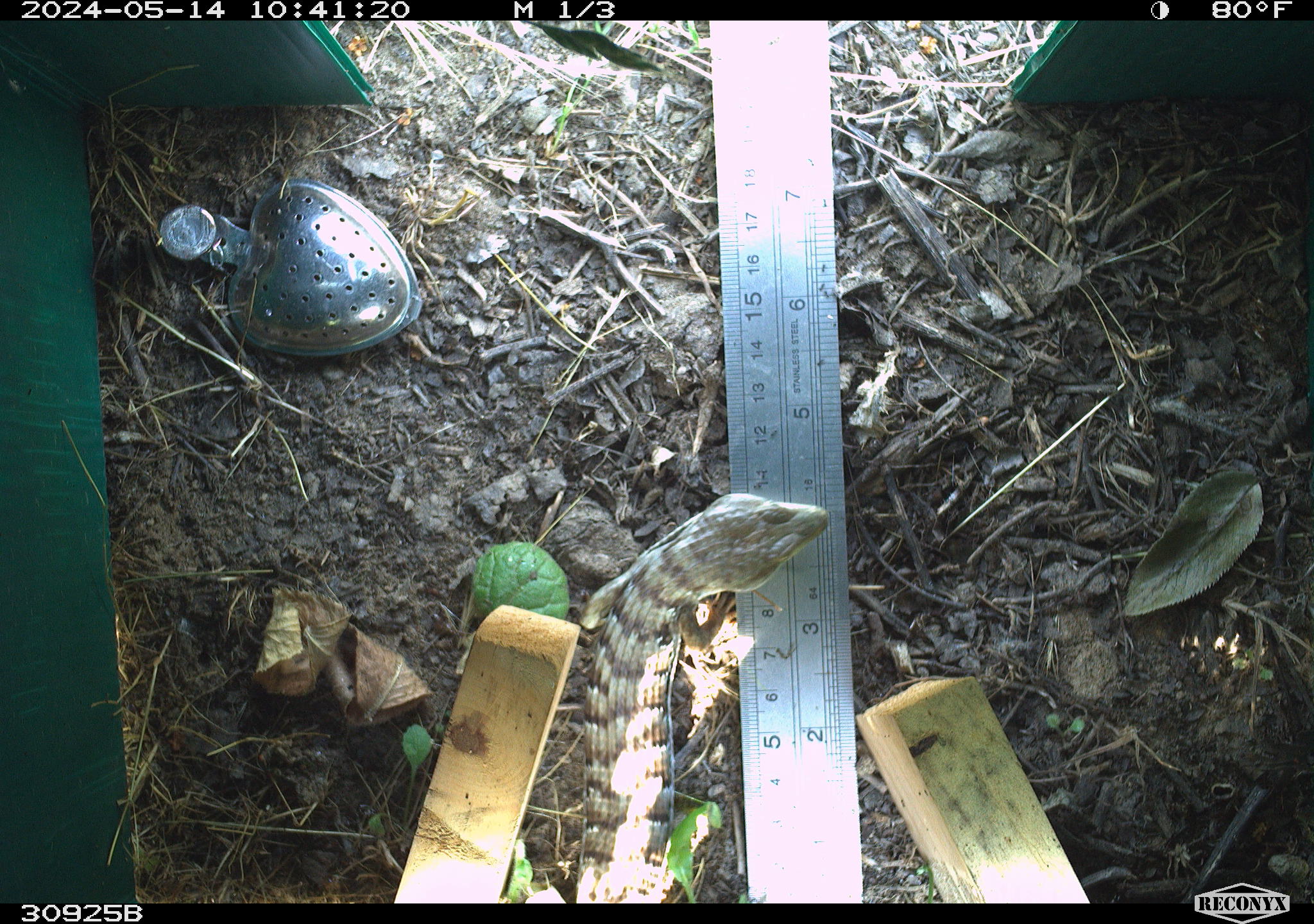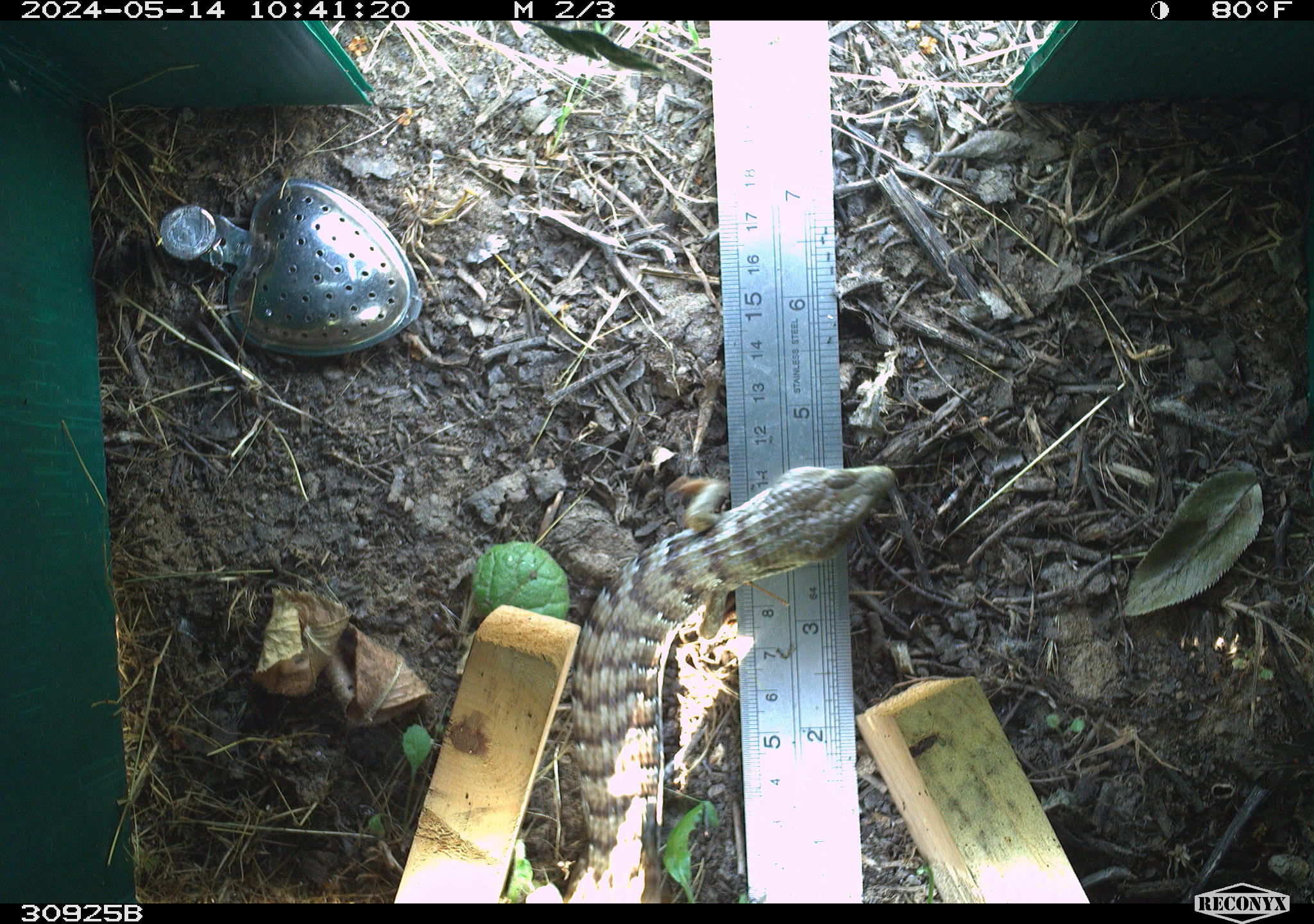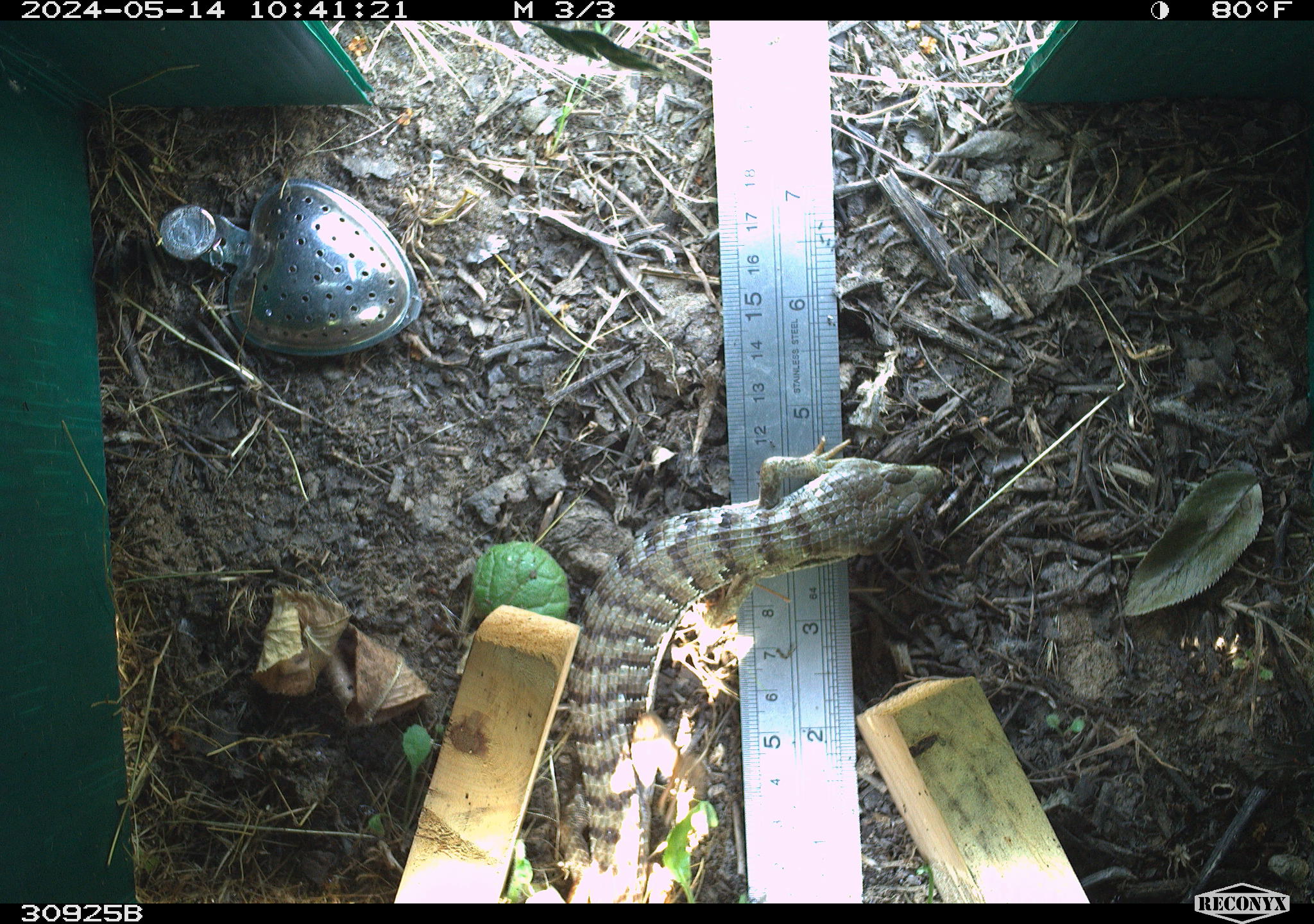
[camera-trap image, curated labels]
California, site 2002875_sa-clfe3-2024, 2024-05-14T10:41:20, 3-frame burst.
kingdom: Animalia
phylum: Chordata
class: Reptilia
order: Squamata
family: Anguidae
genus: Elgaria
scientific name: Elgaria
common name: alligator lizards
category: elgaria species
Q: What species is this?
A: Elgaria species (alligator lizards) (Elgaria).